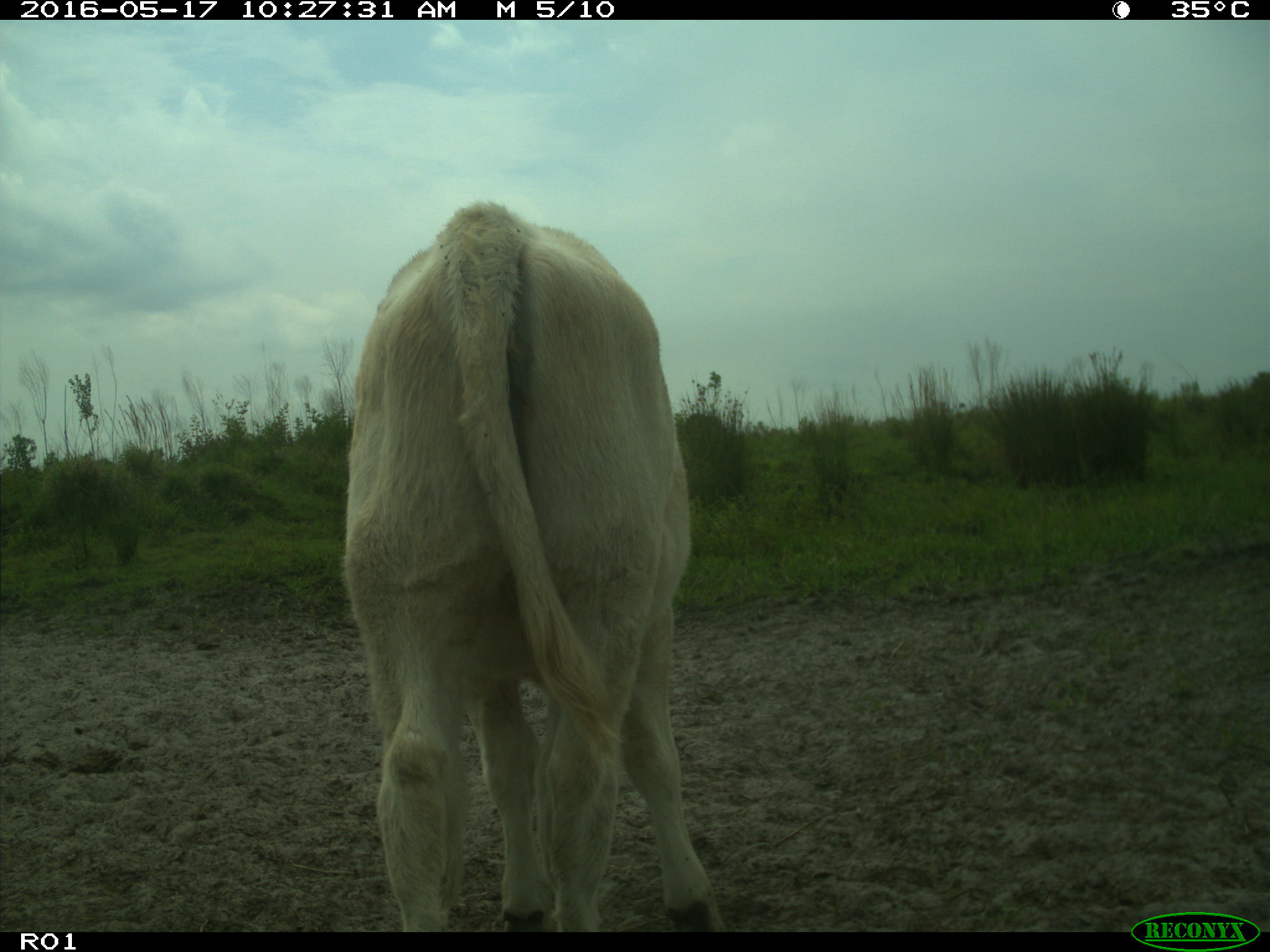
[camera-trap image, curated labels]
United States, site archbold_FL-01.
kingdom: Animalia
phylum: Chordata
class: Mammalia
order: Artiodactyla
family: Bovidae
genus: Bos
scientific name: Bos taurus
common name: domestic cow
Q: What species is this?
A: Bos taurus (domestic cow).